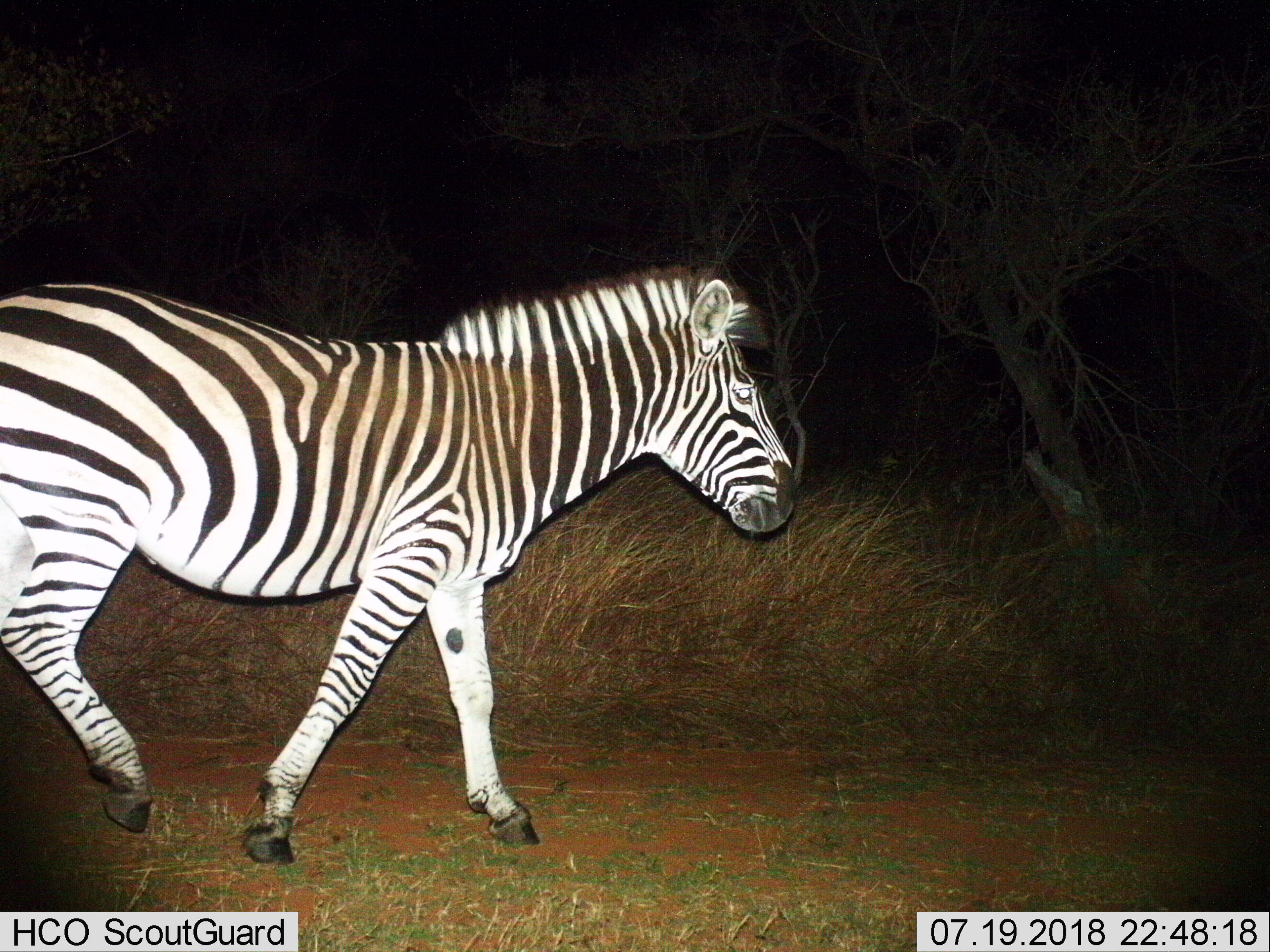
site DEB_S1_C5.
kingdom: Animalia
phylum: Chordata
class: Mammalia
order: Perissodactyla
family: Equidae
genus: Equus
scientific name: Equus quagga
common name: plains zebra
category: zebraplains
Zebraplains (plains zebra) (Equus quagga), count 1. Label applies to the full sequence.